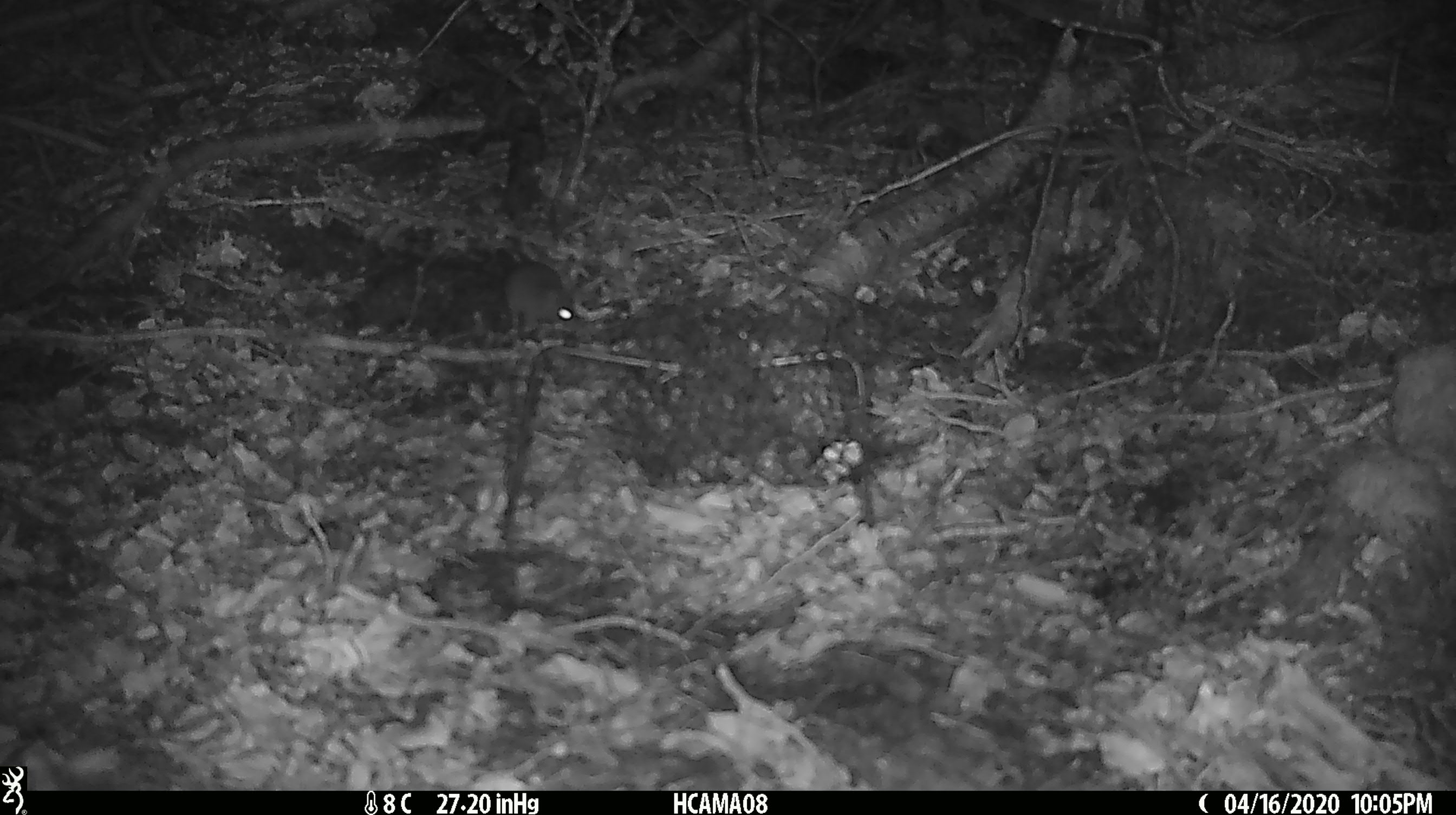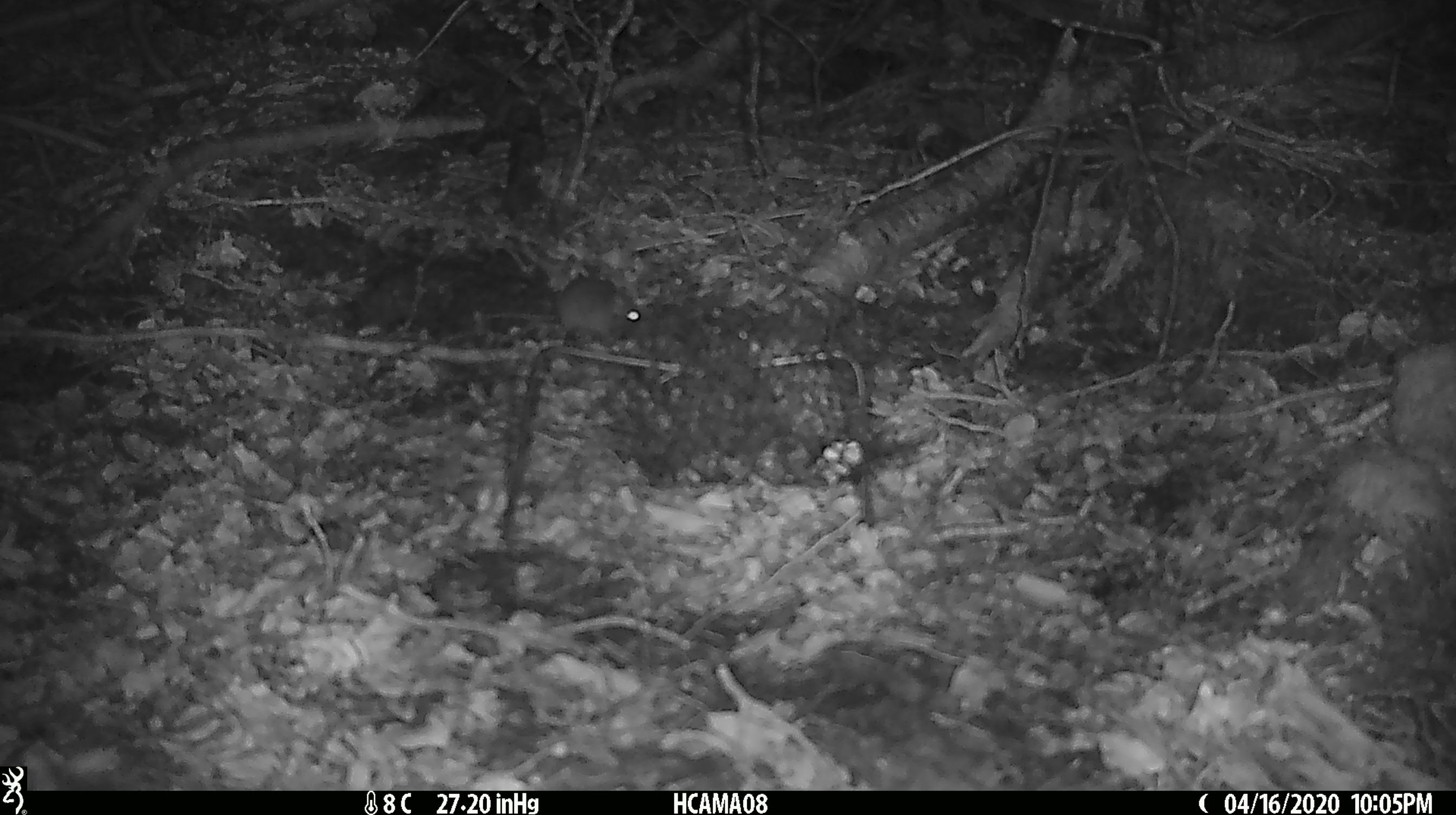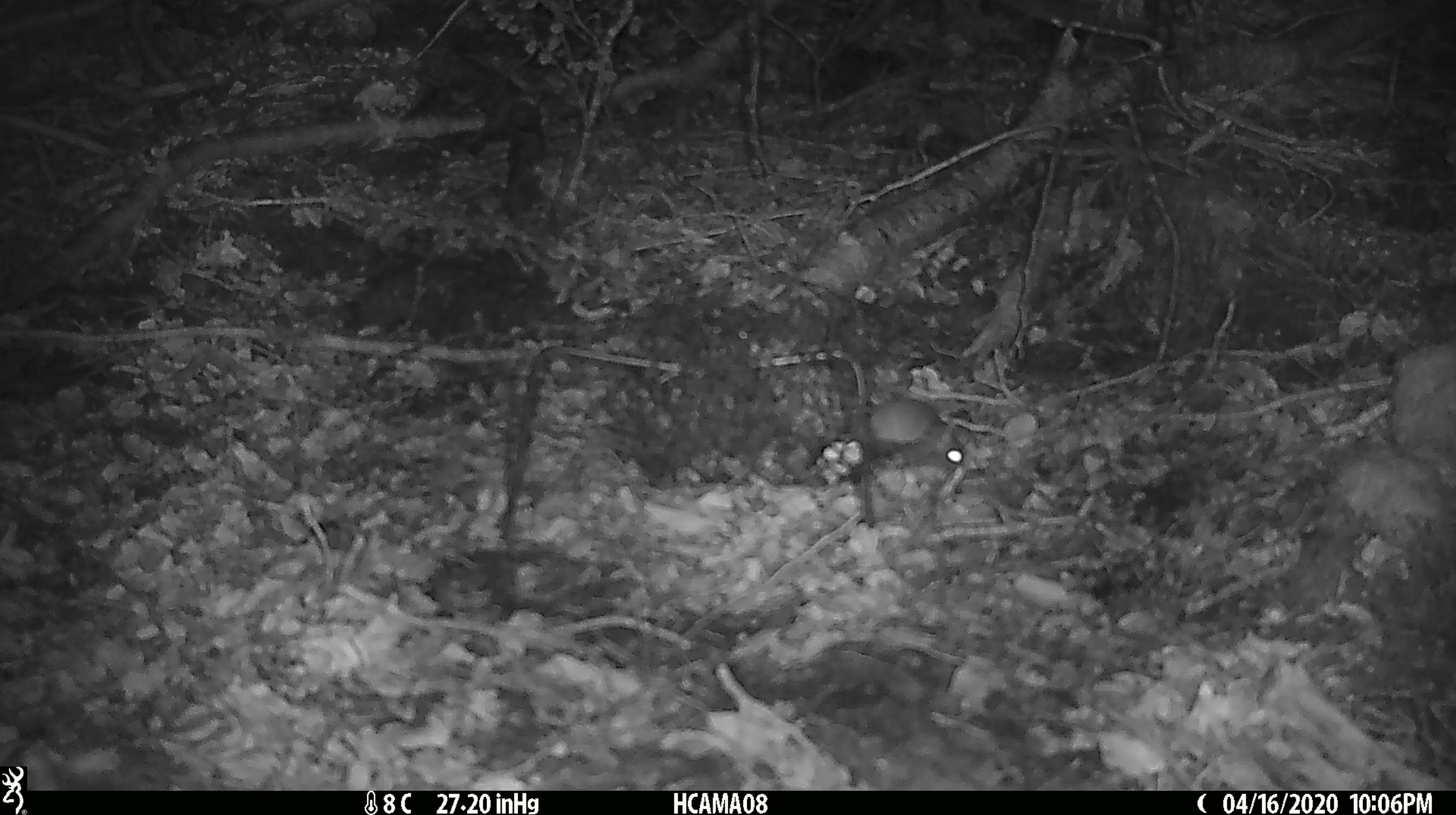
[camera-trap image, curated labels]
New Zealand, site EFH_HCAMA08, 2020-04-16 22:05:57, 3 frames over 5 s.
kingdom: Animalia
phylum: Chordata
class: Mammalia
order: Rodentia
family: Muridae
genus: Mus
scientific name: Mus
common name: mouse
Mouse (Mus).